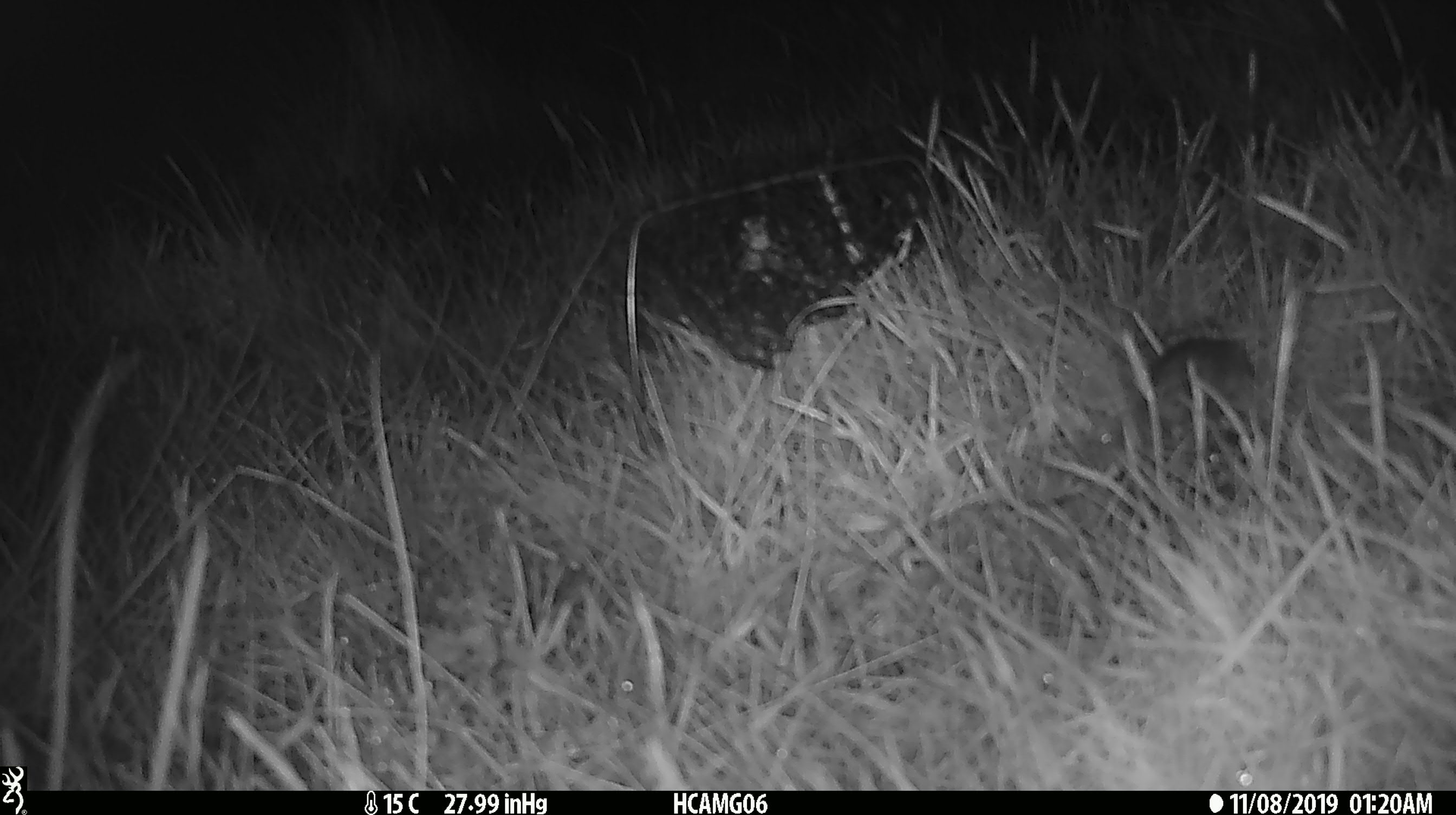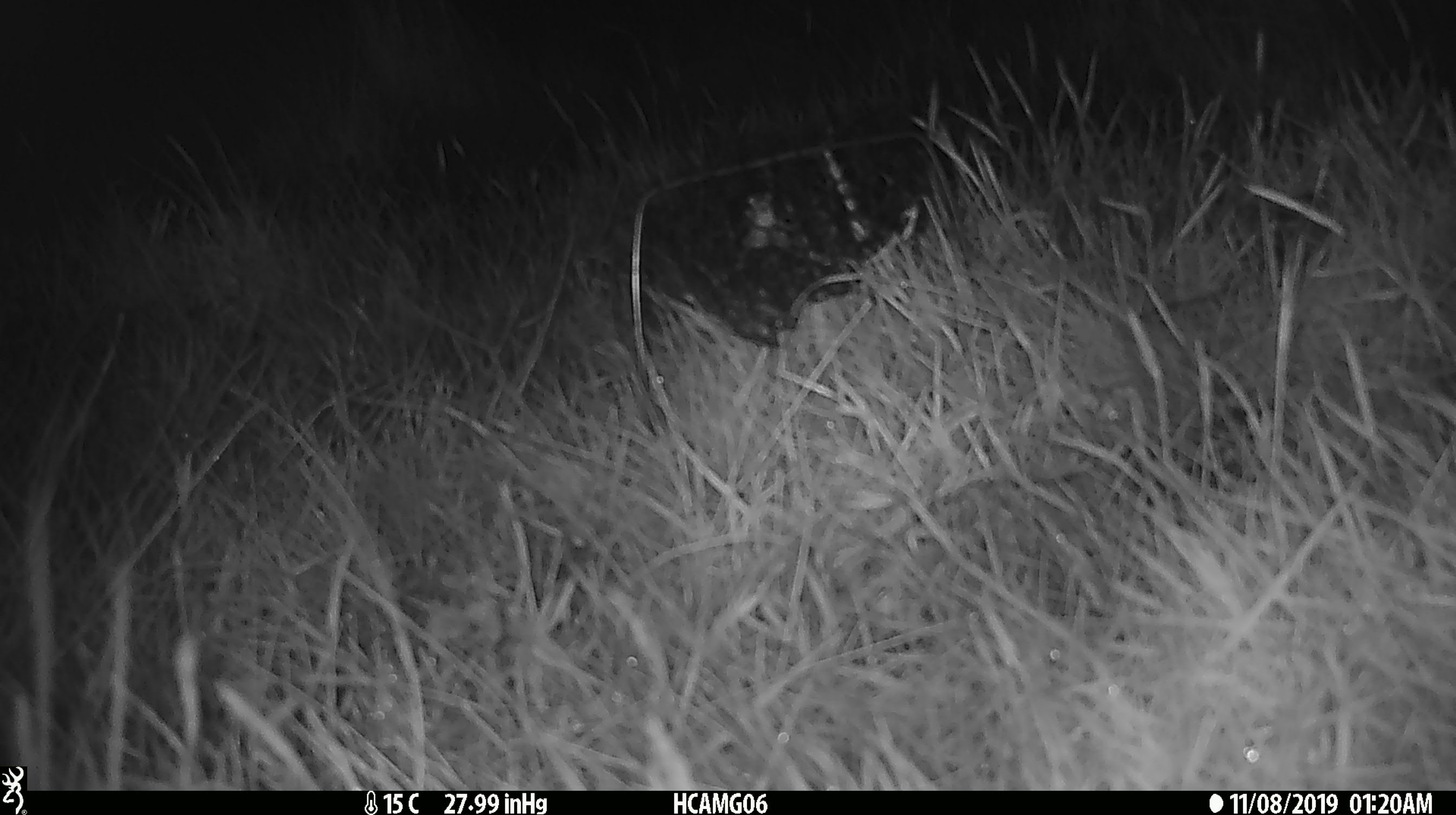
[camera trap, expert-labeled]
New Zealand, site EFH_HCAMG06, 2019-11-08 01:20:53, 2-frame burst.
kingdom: Animalia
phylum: Chordata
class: Mammalia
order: Rodentia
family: Muridae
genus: Mus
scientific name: Mus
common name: mouse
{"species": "mouse (Mus)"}